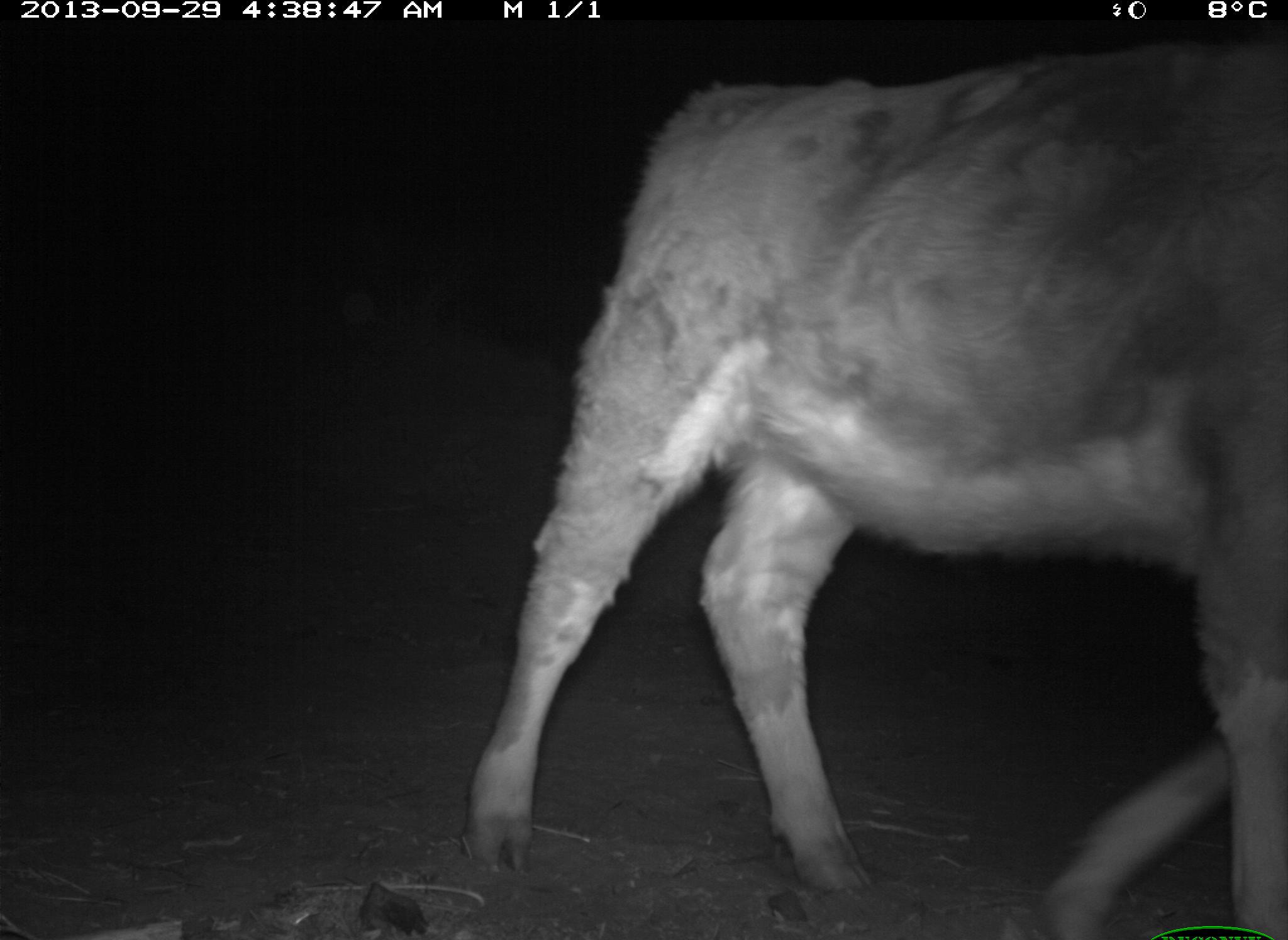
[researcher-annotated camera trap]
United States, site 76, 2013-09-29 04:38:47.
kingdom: Animalia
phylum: Chordata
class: Mammalia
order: Artiodactyla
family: Bovidae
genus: Bos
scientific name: Bos taurus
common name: cow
Cow (Bos taurus).